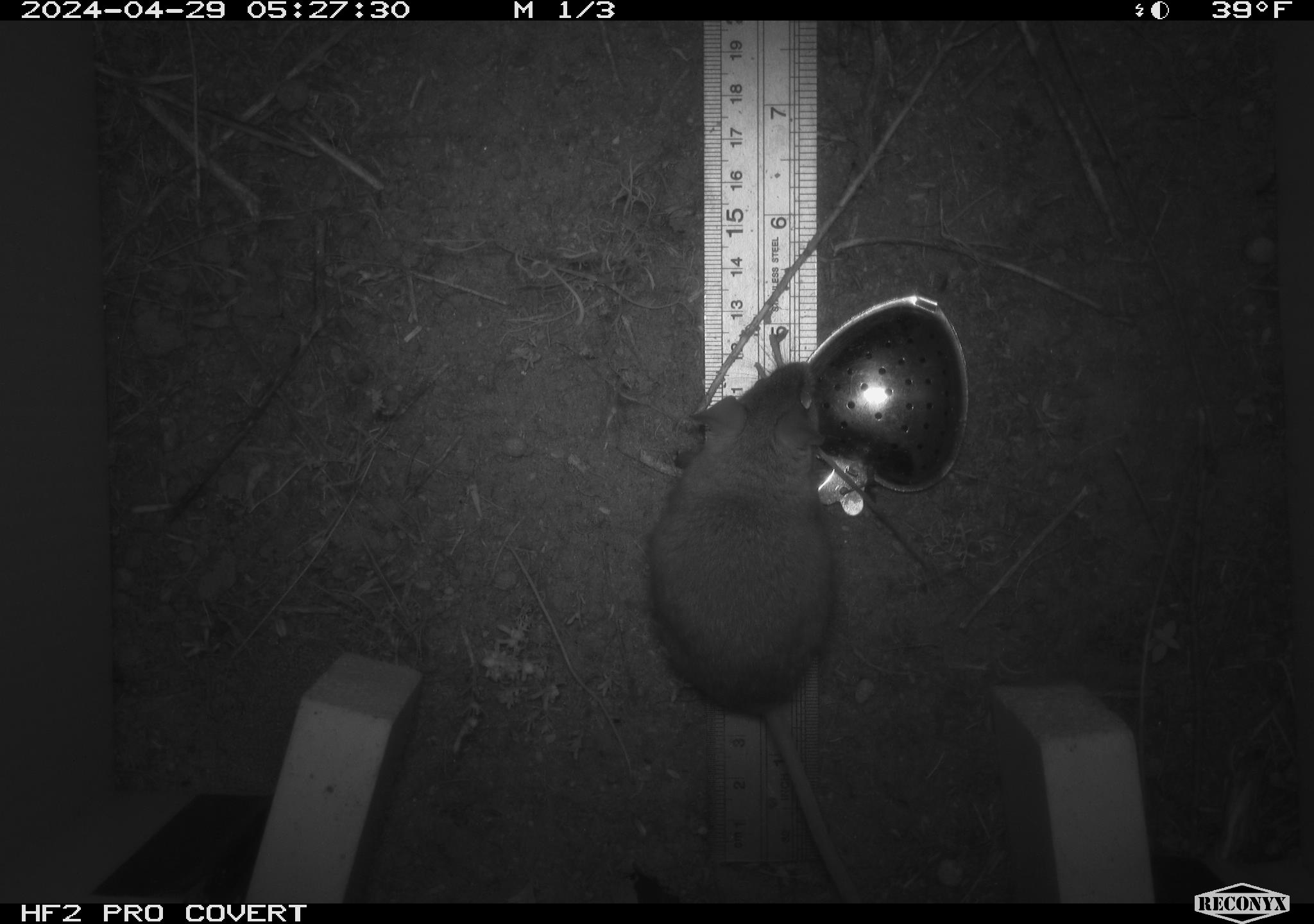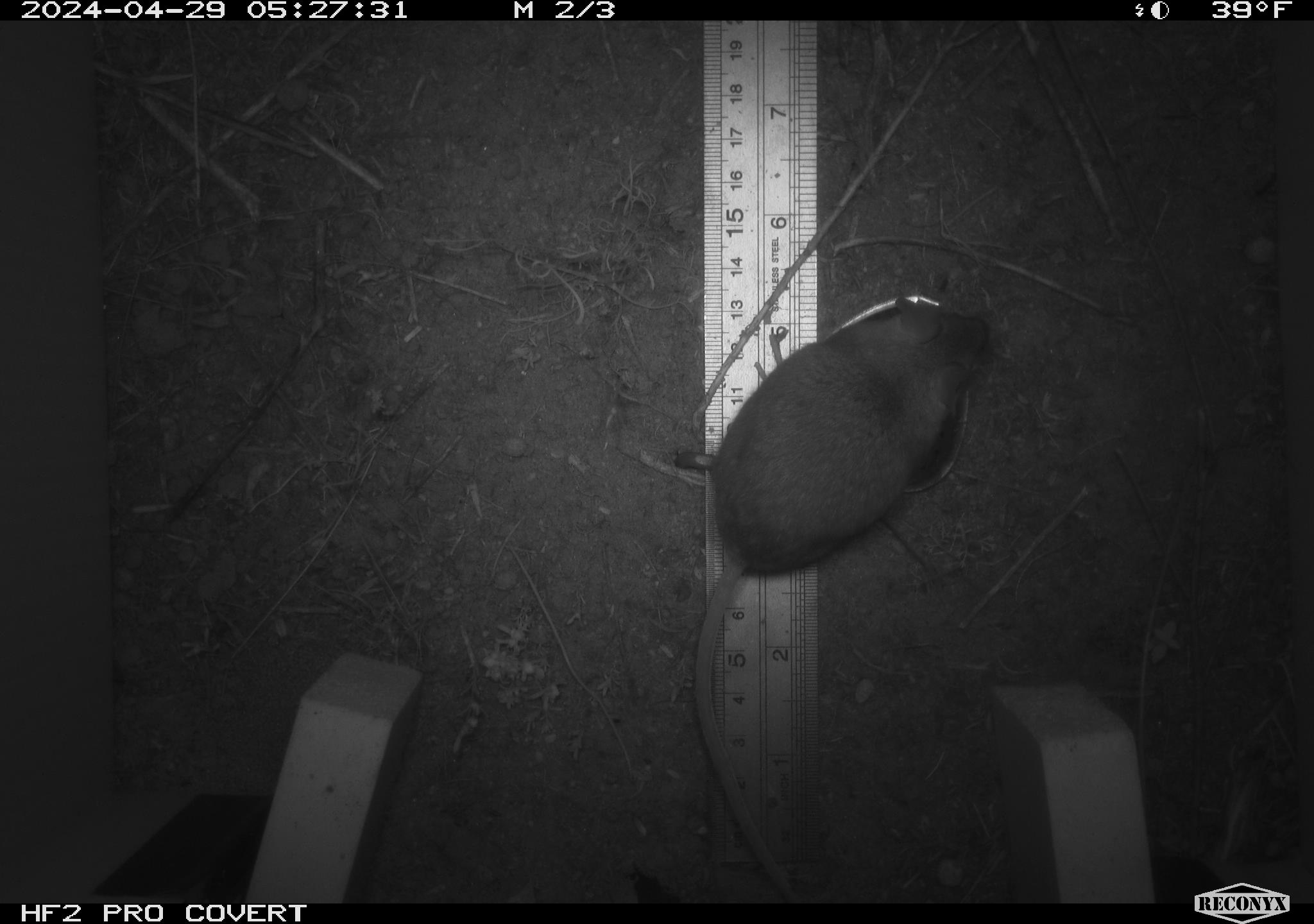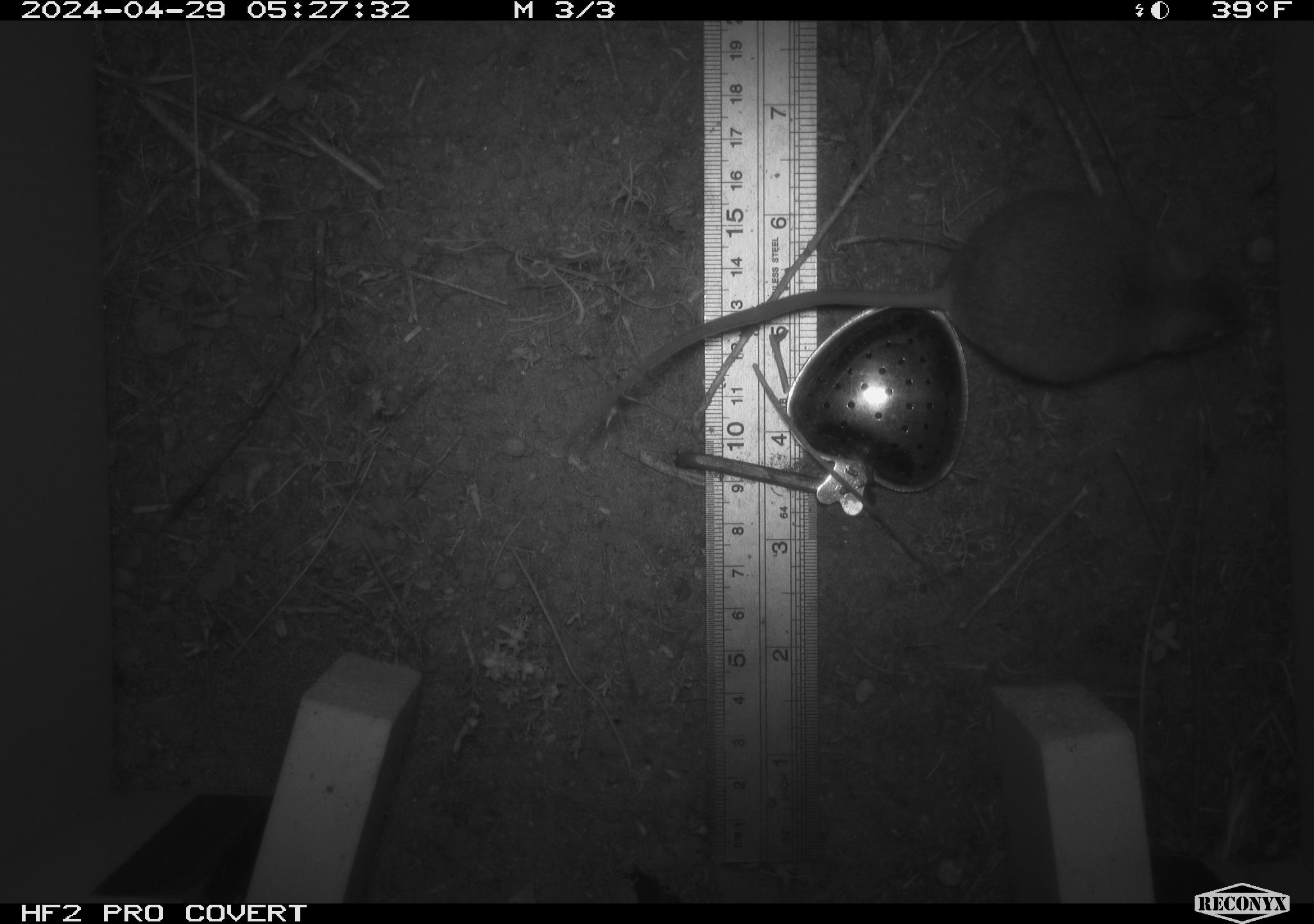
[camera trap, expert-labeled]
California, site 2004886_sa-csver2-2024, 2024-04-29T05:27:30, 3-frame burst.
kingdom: Animalia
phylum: Chordata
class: Mammalia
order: Rodentia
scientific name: Rodentia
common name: rodent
Rodent (Rodentia).